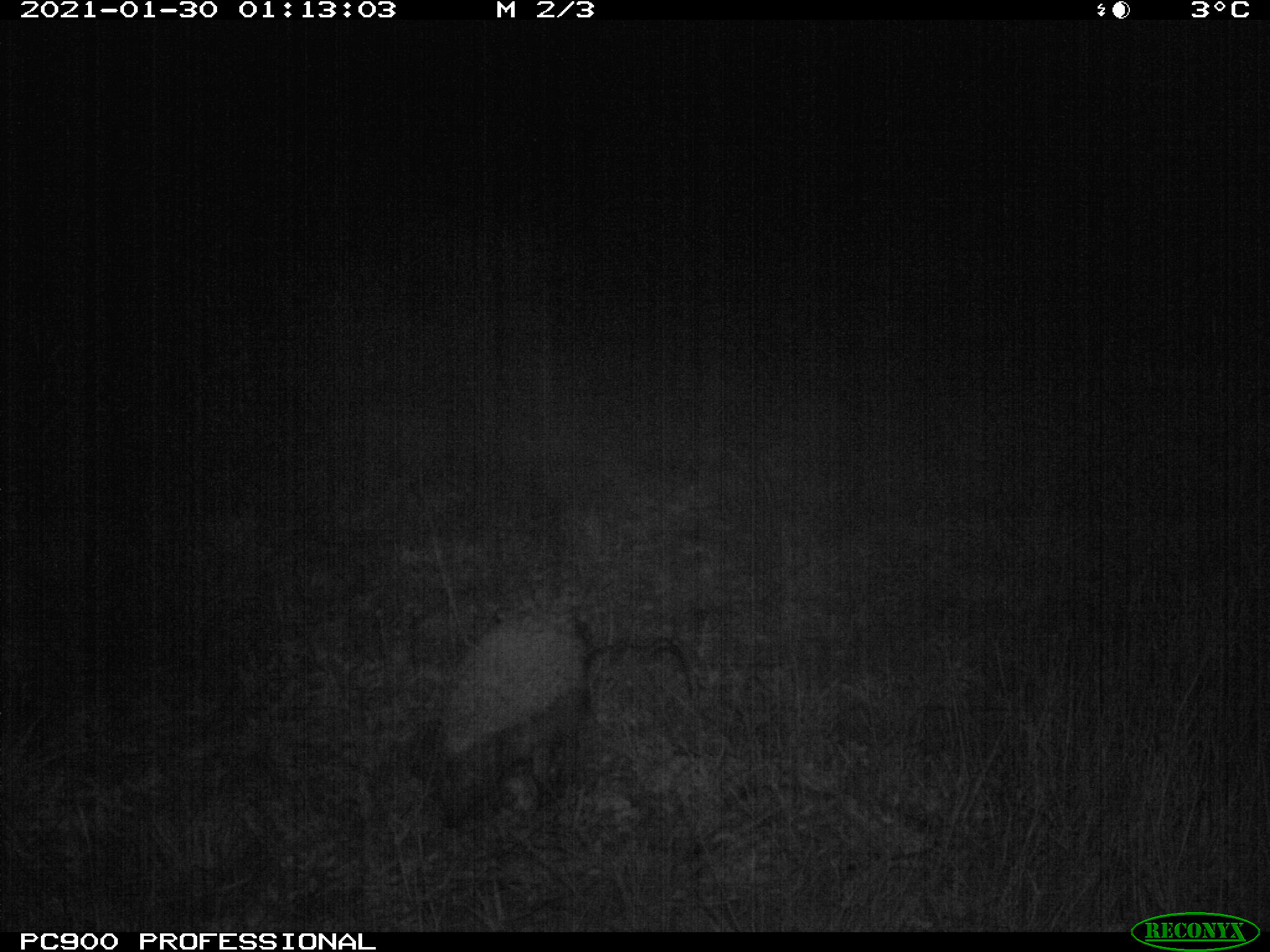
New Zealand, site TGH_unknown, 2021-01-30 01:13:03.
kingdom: Animalia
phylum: Chordata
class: Mammalia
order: Eulipotyphla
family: Erinaceidae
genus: Erinaceus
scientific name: Erinaceus europaeus europaeus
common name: european hedgehog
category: hedgehog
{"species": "hedgehog (european hedgehog) (Erinaceus europaeus europaeus)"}